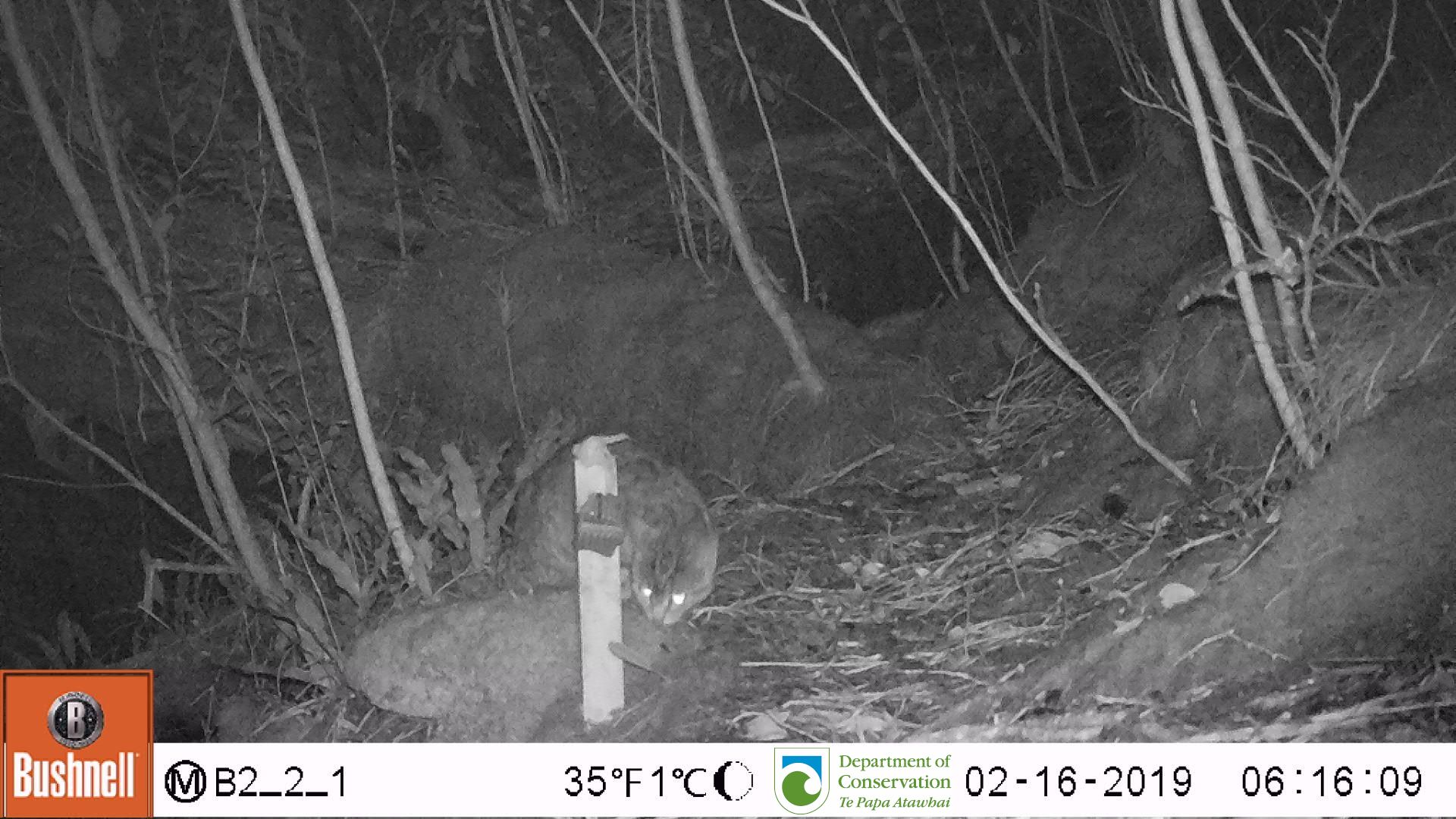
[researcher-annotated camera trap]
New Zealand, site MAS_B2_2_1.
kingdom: Animalia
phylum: Chordata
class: Mammalia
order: Carnivora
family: Felidae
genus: Felis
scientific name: Felis catus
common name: domestic cat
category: cat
Cat (domestic cat) (Felis catus).